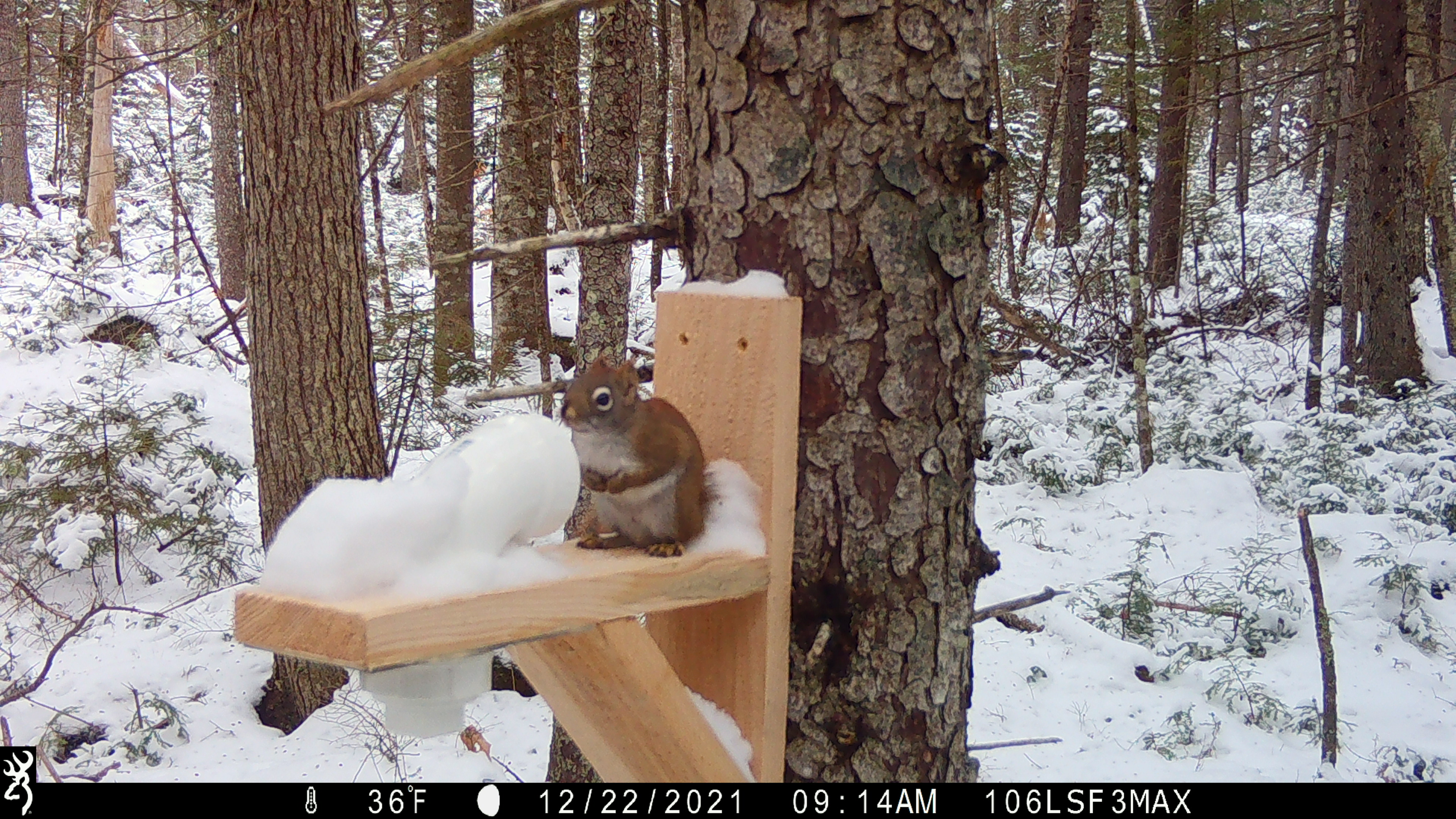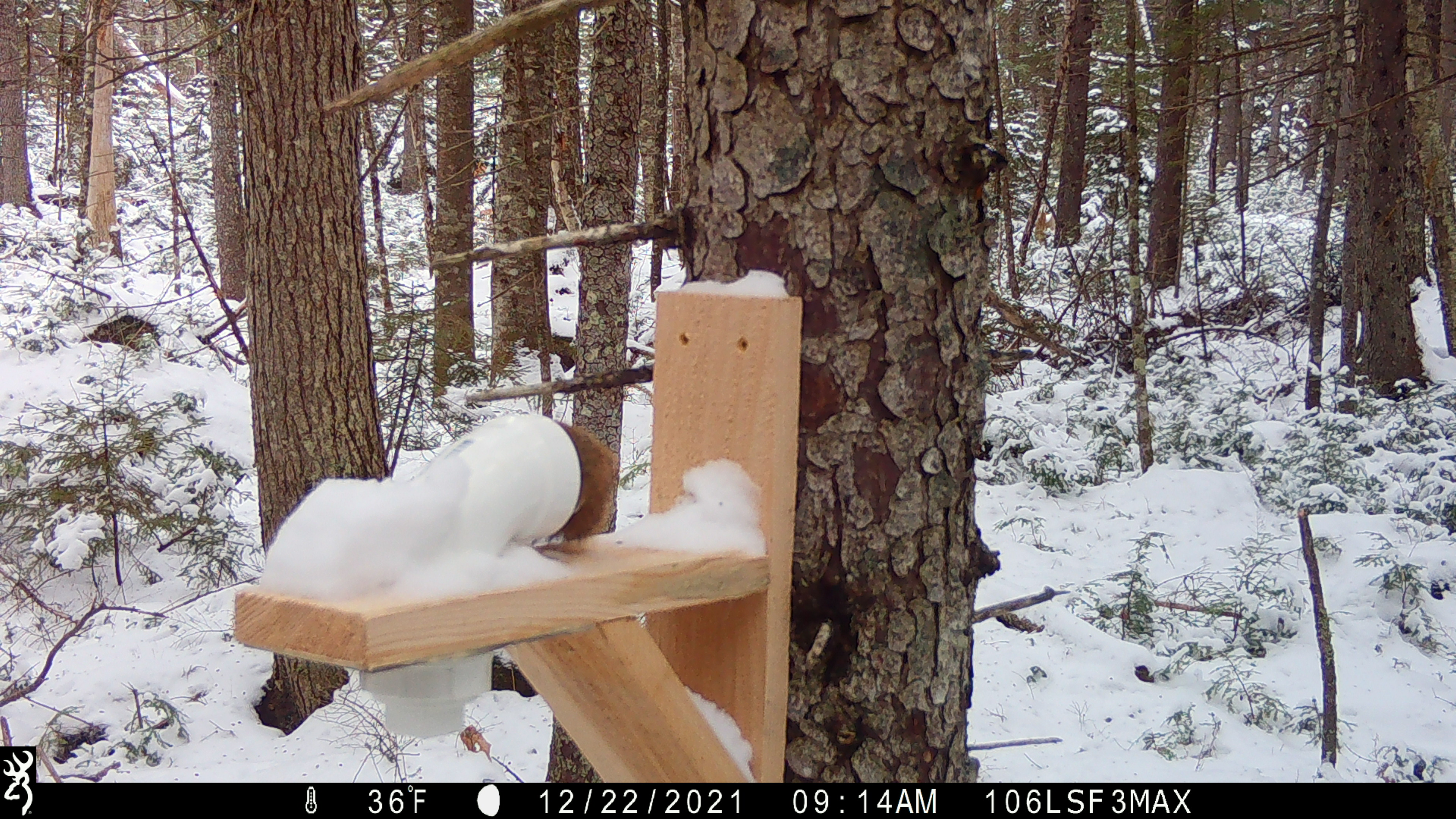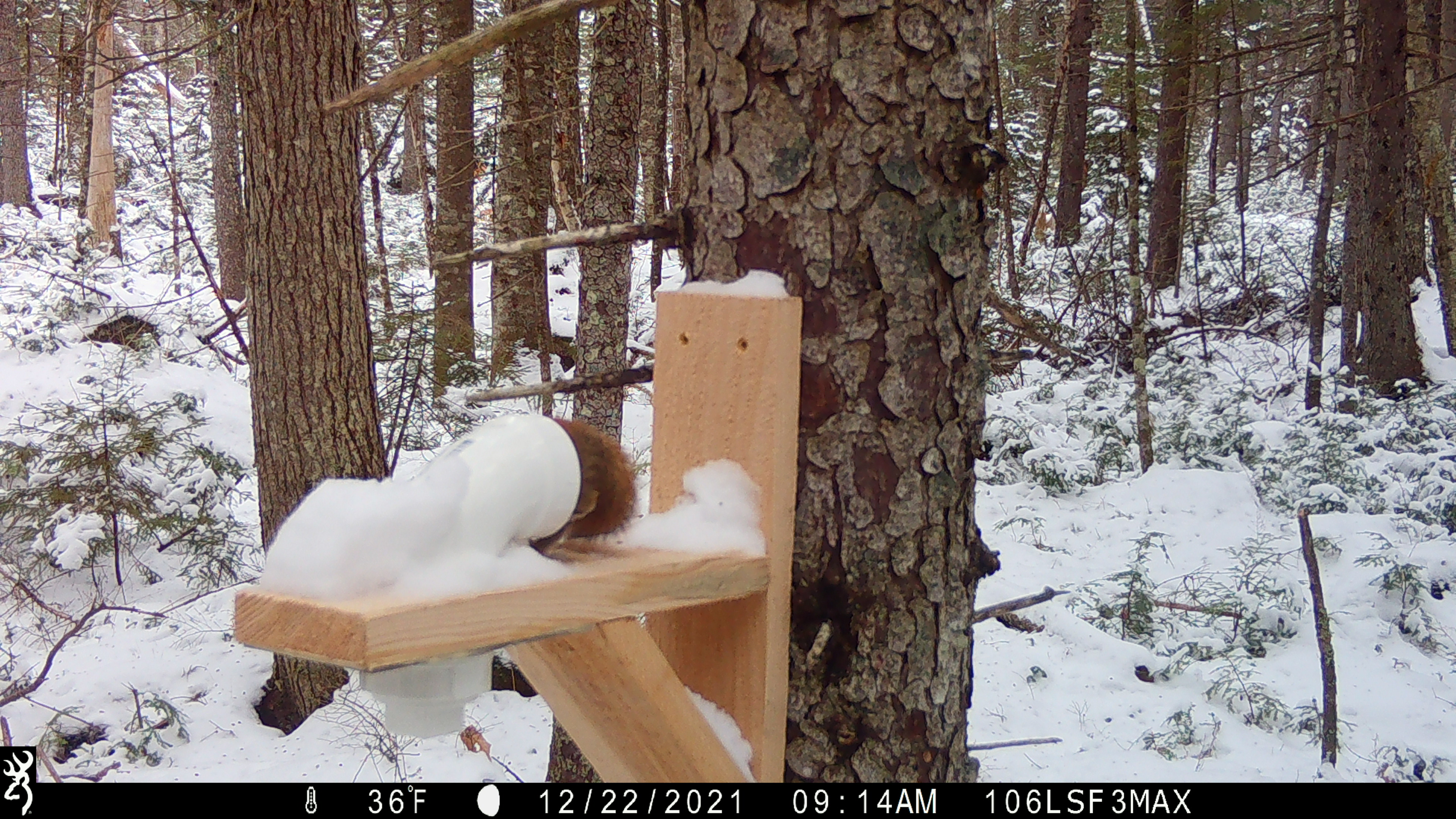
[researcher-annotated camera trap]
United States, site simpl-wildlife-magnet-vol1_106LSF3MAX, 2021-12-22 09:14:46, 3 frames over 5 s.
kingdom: Animalia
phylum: Chordata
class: Mammalia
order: Rodentia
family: Sciuridae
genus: Tamiasciurus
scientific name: Tamiasciurus hudsonicus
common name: red squirrel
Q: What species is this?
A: Red squirrel (Tamiasciurus hudsonicus).